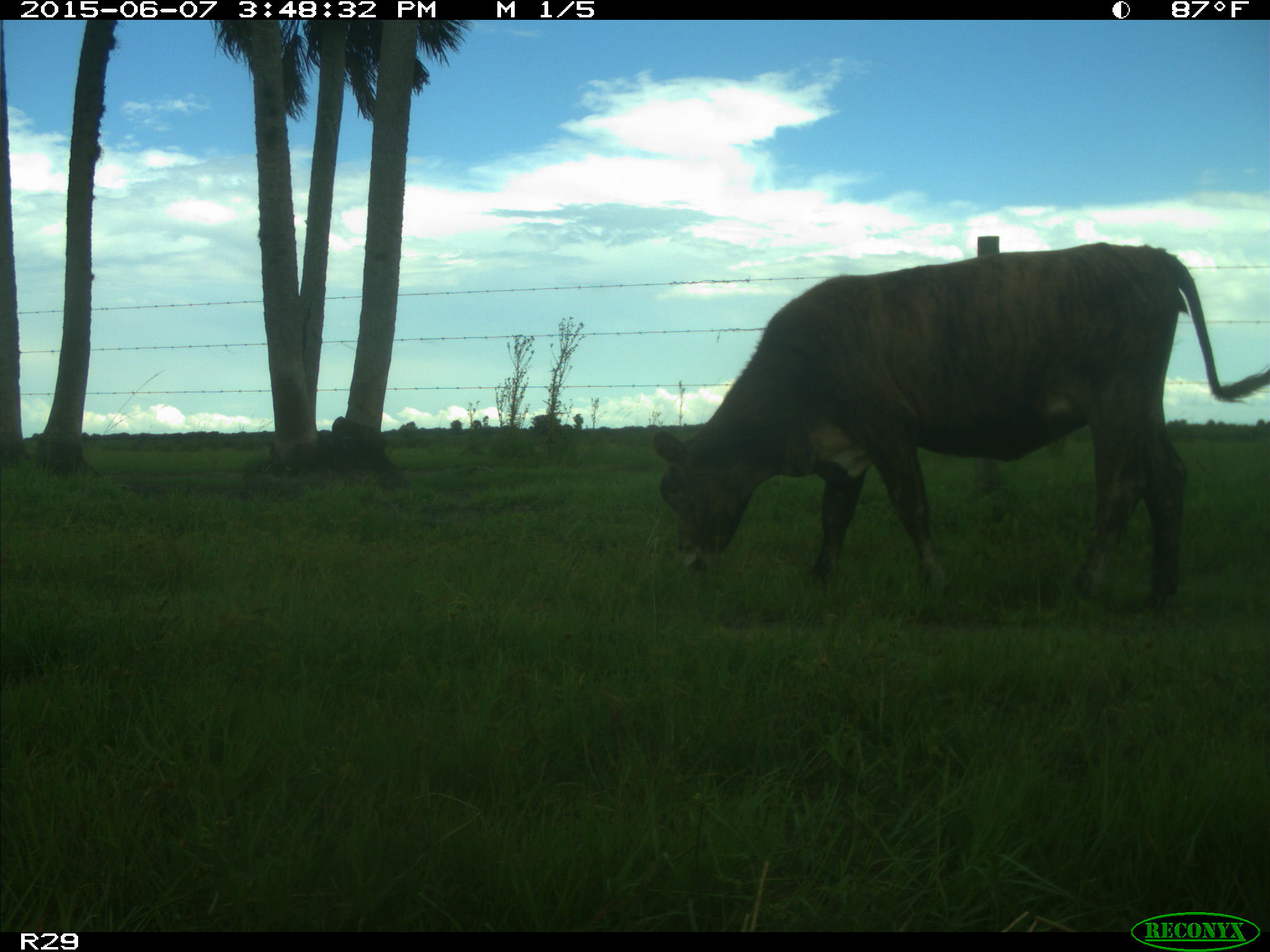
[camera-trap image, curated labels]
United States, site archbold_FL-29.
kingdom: Animalia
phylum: Chordata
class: Mammalia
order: Artiodactyla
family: Bovidae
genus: Bos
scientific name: Bos taurus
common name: domestic cow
Bos taurus (domestic cow).